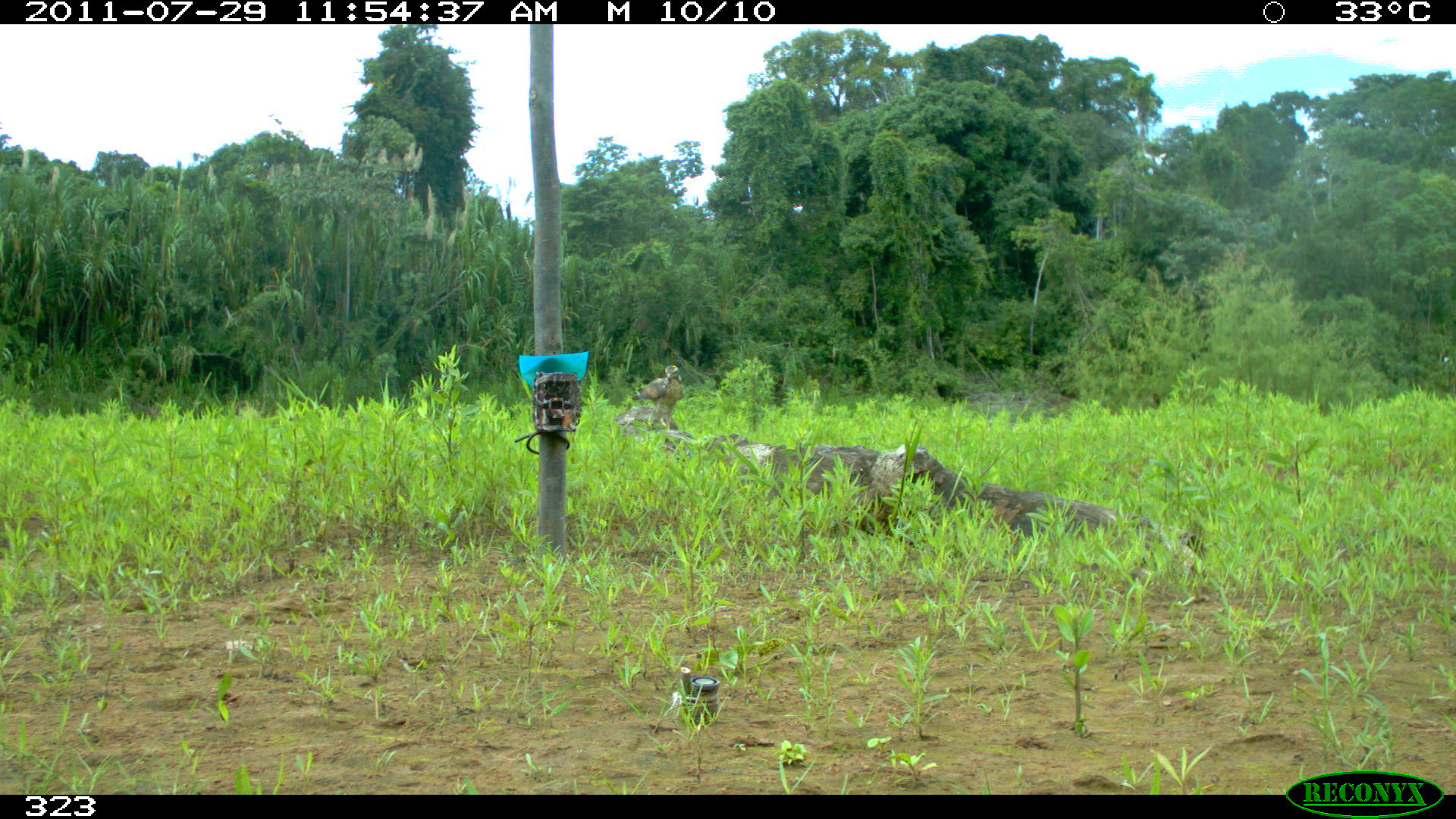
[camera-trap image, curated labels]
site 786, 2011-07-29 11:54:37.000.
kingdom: Animalia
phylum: Chordata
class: Aves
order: Accipitriformes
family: Accipitridae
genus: Buteogallus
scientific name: Buteogallus urubitinga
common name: great black hawk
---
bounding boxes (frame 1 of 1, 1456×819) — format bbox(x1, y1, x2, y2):
buteogallus urubitinga: bbox(630, 363, 683, 431)